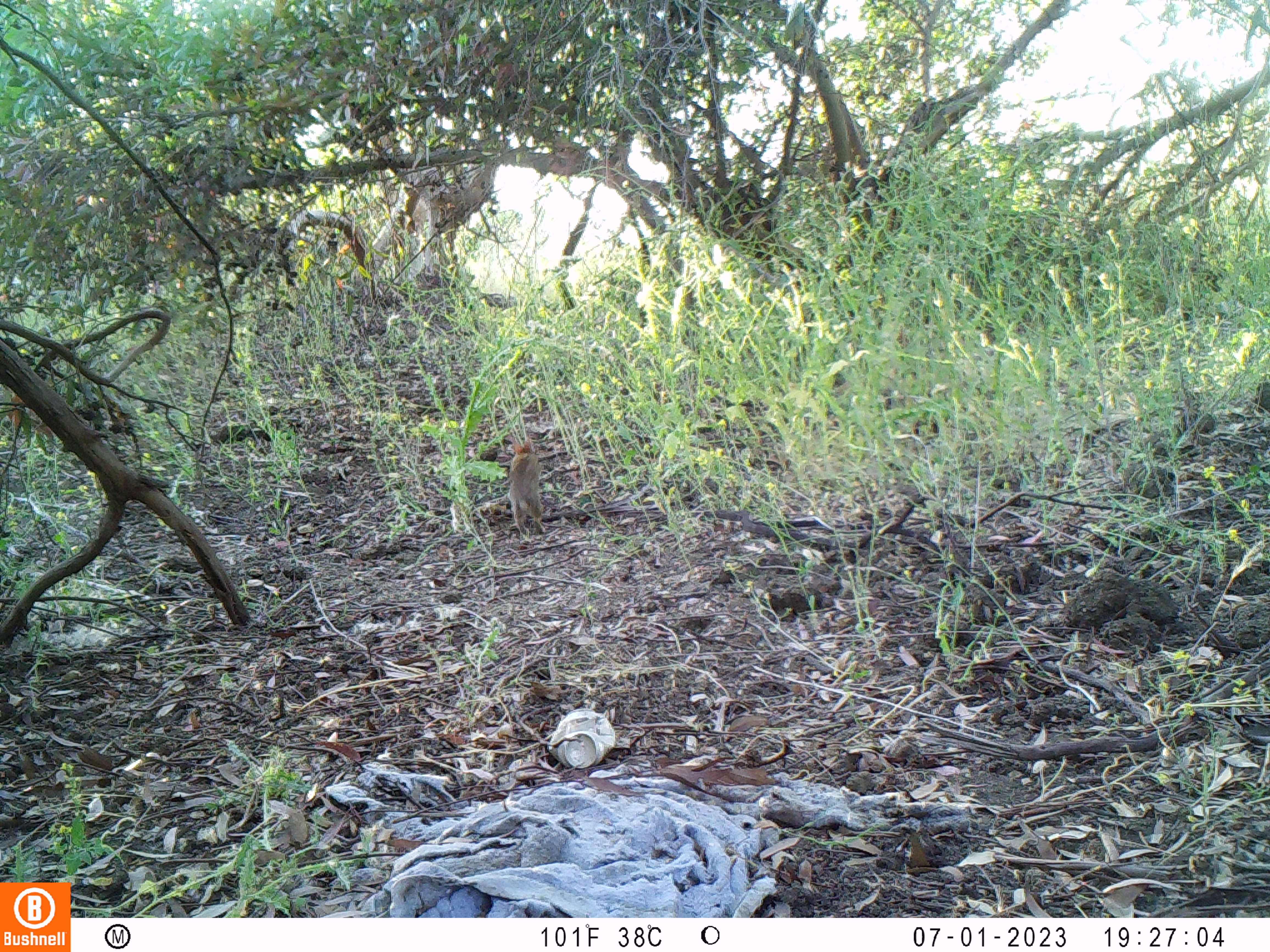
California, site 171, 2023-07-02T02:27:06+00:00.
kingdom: Animalia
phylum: Chordata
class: Mammalia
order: Lagomorpha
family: Leporidae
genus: Sylvilagus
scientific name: Sylvilagus bachmani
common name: brush rabbit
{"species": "brush rabbit (Sylvilagus bachmani)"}